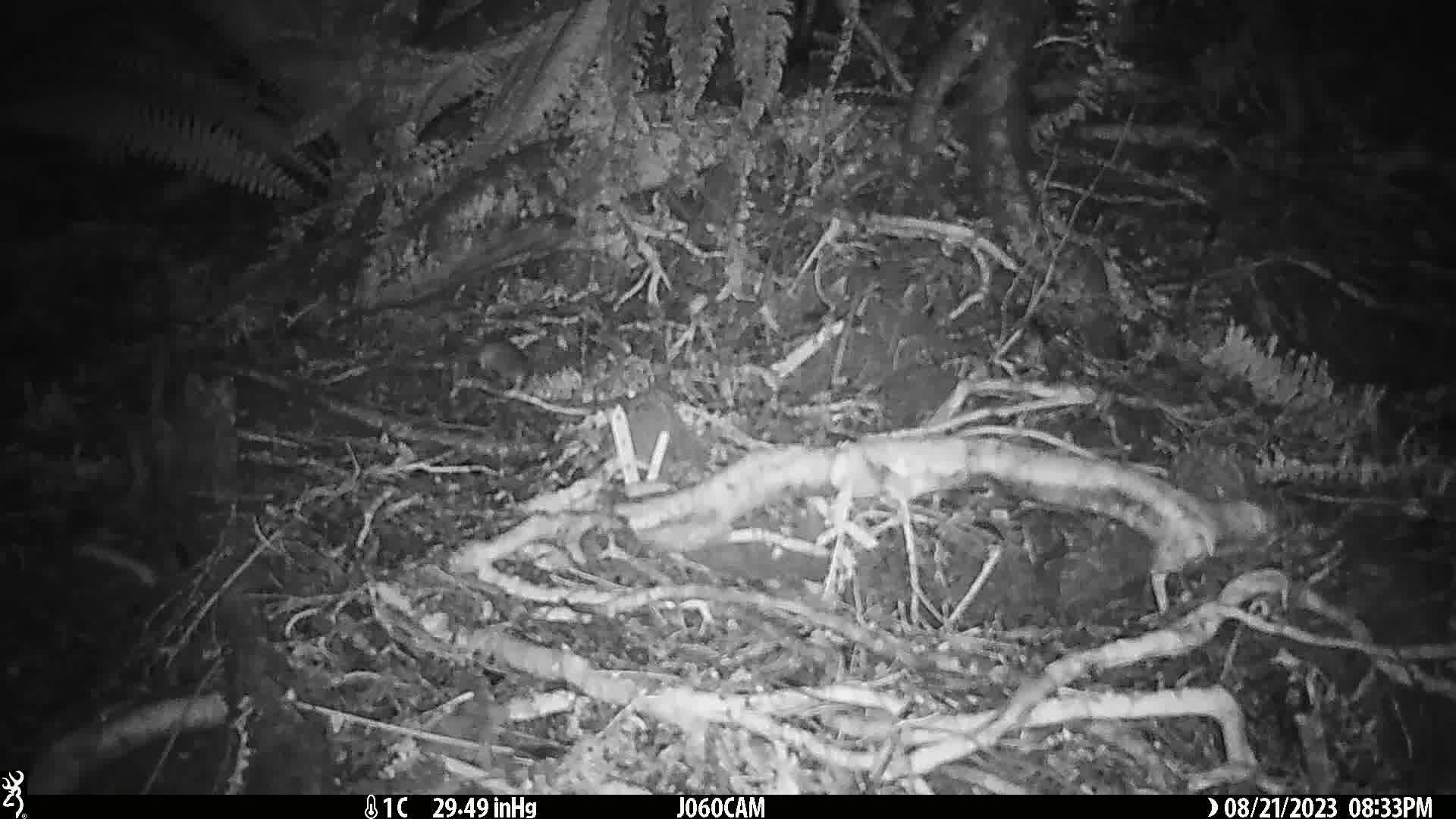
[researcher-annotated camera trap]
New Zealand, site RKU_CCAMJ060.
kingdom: Animalia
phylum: Chordata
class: Mammalia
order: Rodentia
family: Muridae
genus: Rattus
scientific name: Rattus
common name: rat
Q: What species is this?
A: Rat (Rattus).